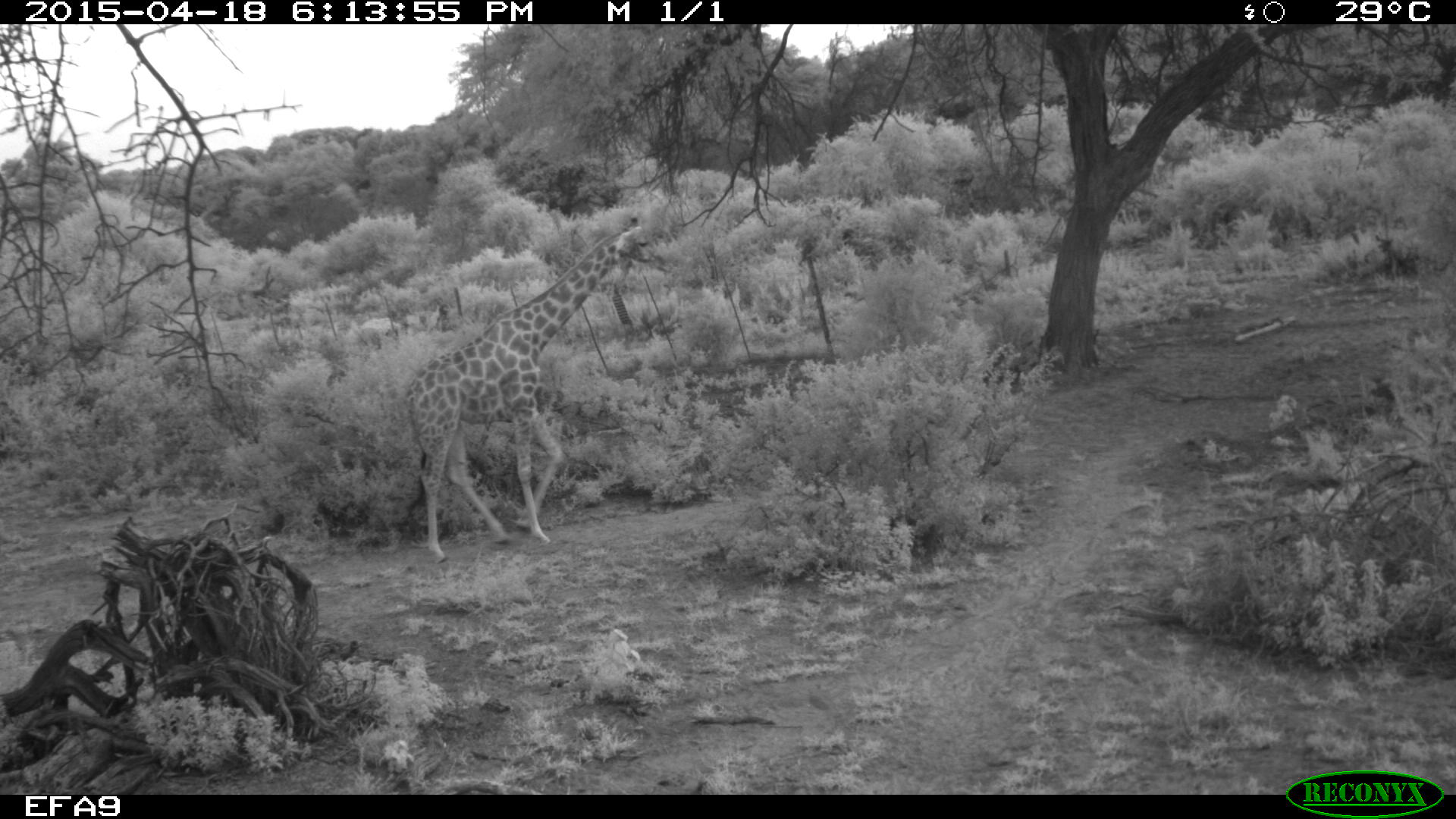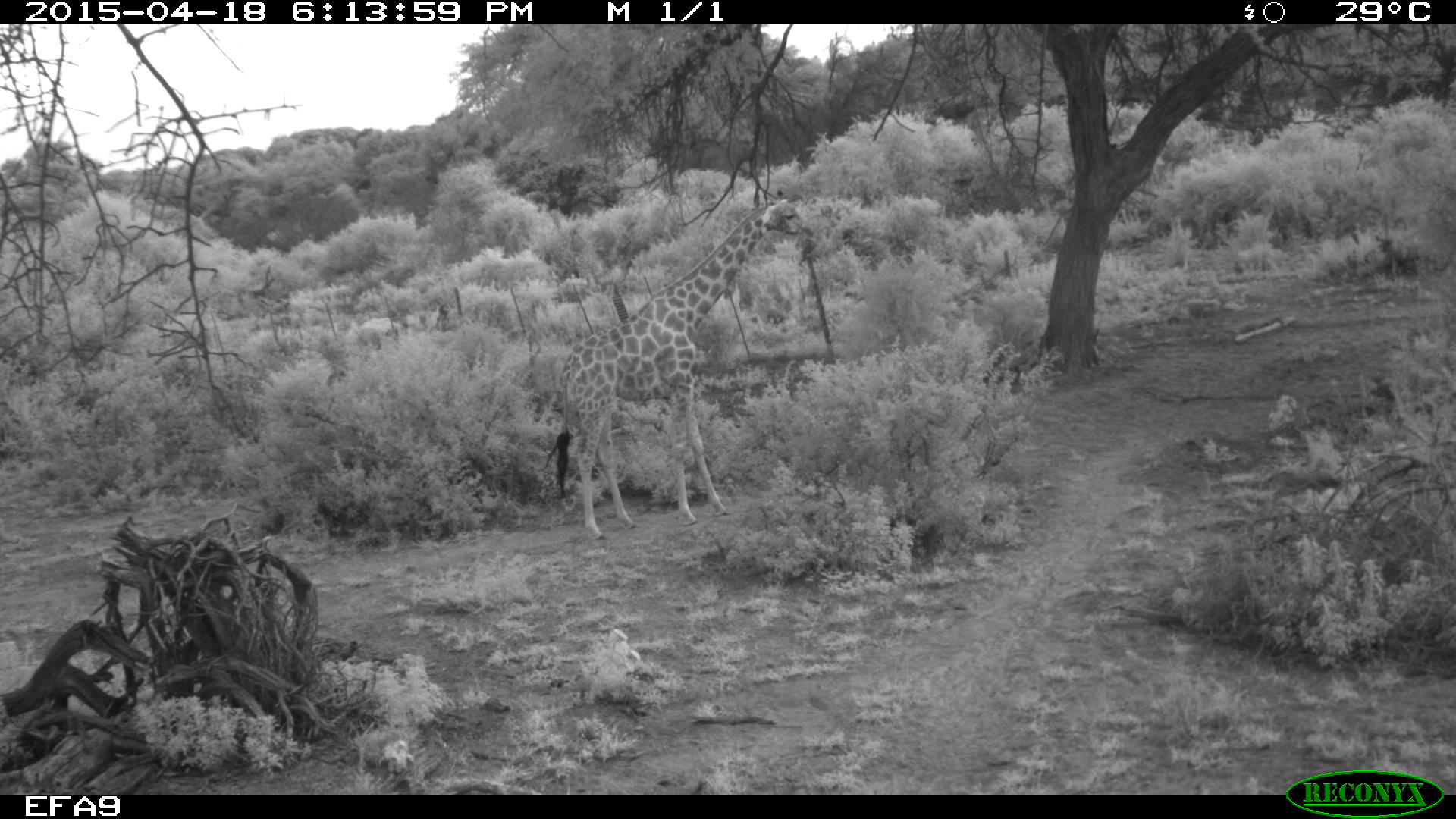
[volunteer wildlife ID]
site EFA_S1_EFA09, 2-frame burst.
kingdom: Animalia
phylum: Chordata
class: Mammalia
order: Artiodactyla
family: Giraffidae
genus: Giraffa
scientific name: Giraffa camelopardalis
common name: giraffe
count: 1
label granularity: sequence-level